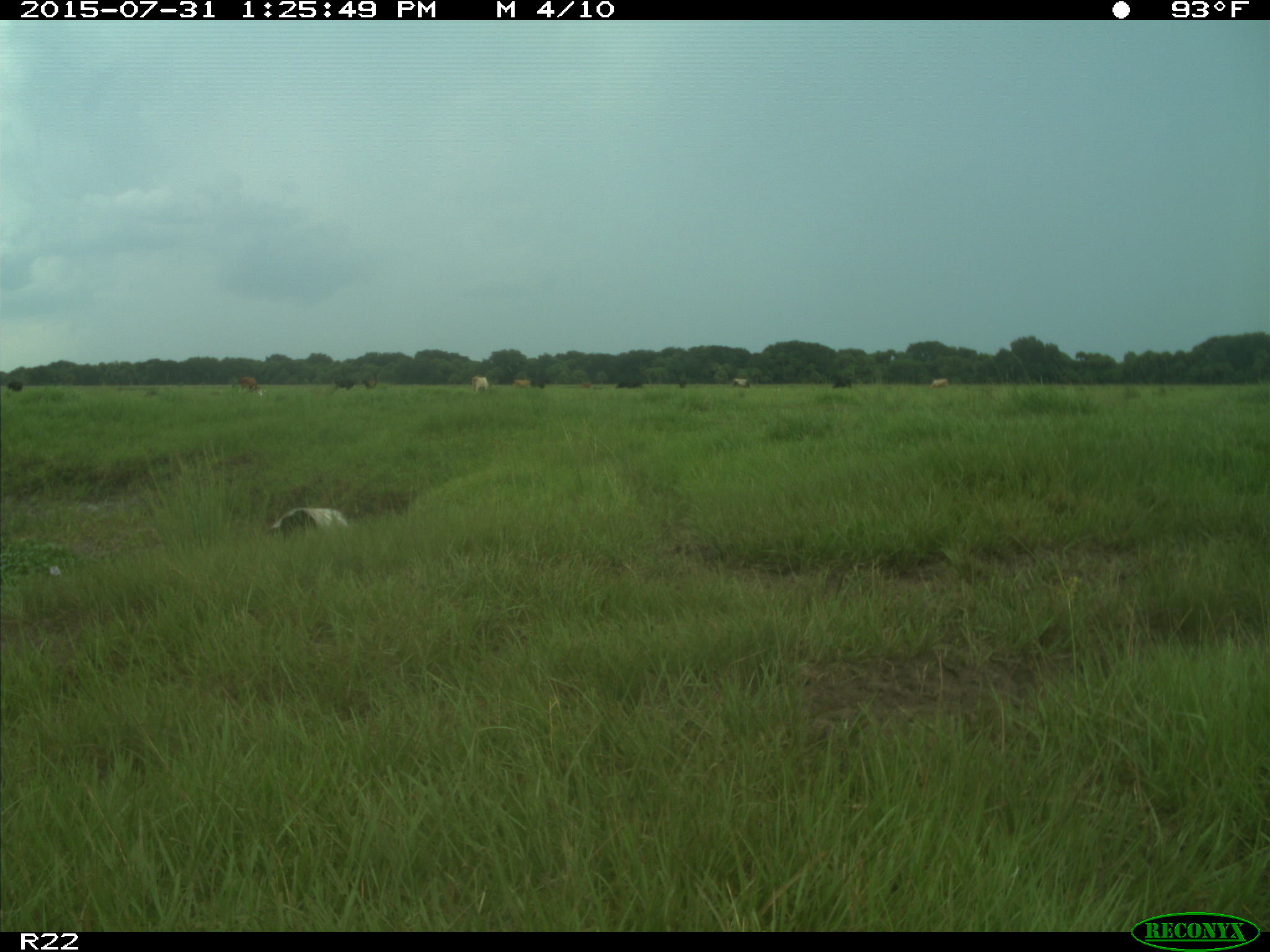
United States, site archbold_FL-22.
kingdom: Animalia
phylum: Chordata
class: Mammalia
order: Artiodactyla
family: Bovidae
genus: Bos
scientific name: Bos taurus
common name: domestic cow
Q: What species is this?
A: Bos taurus (domestic cow).